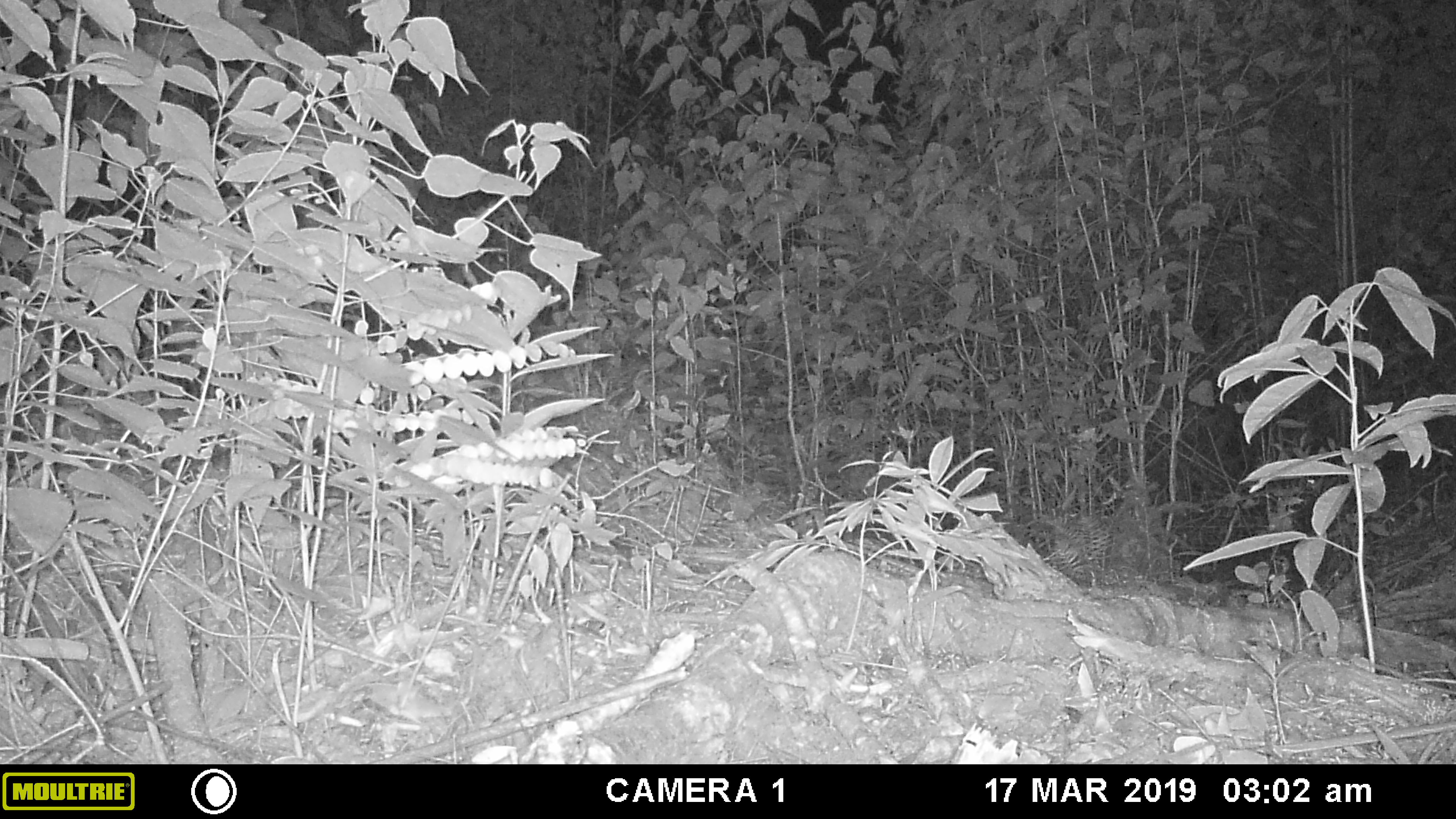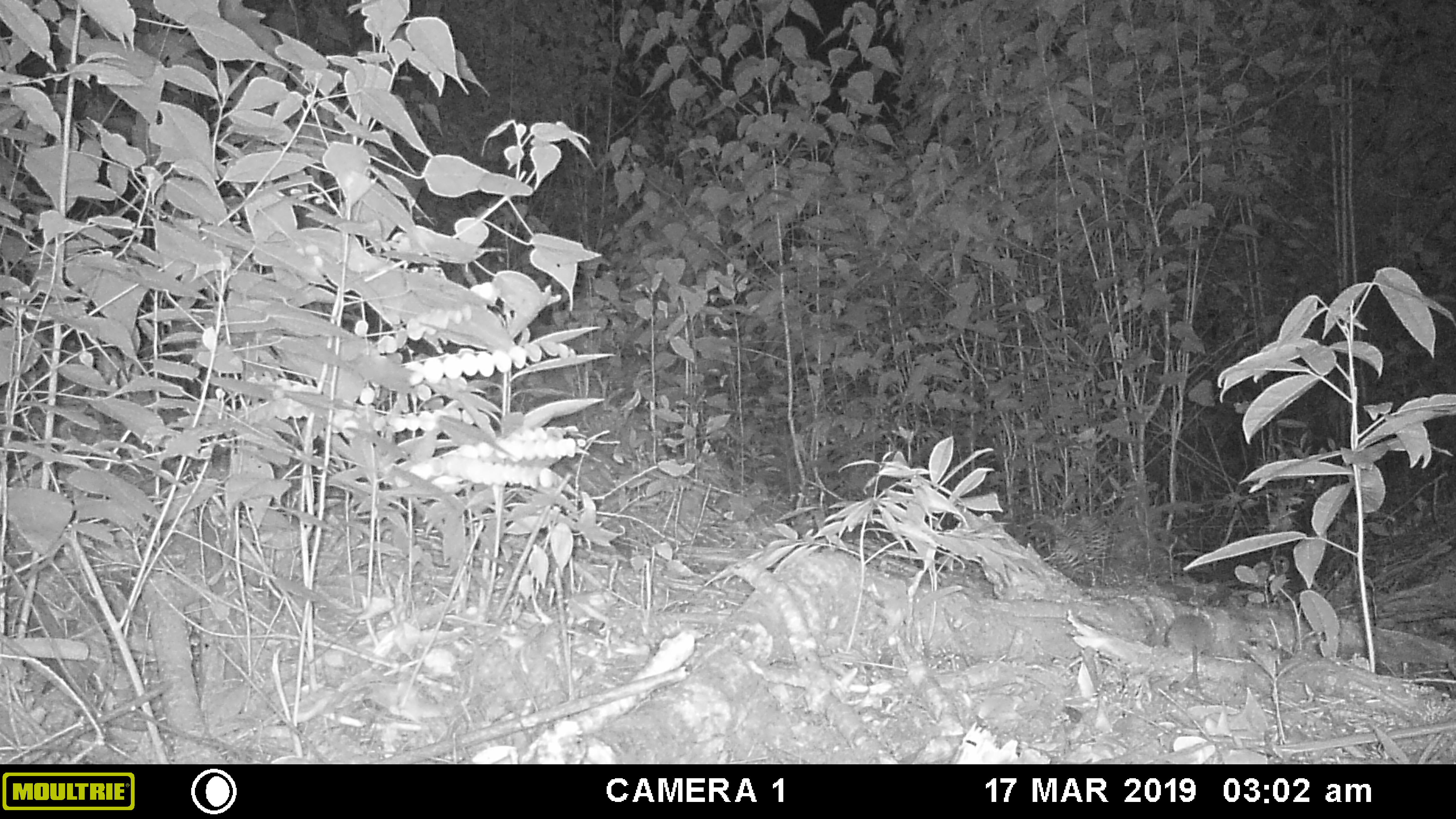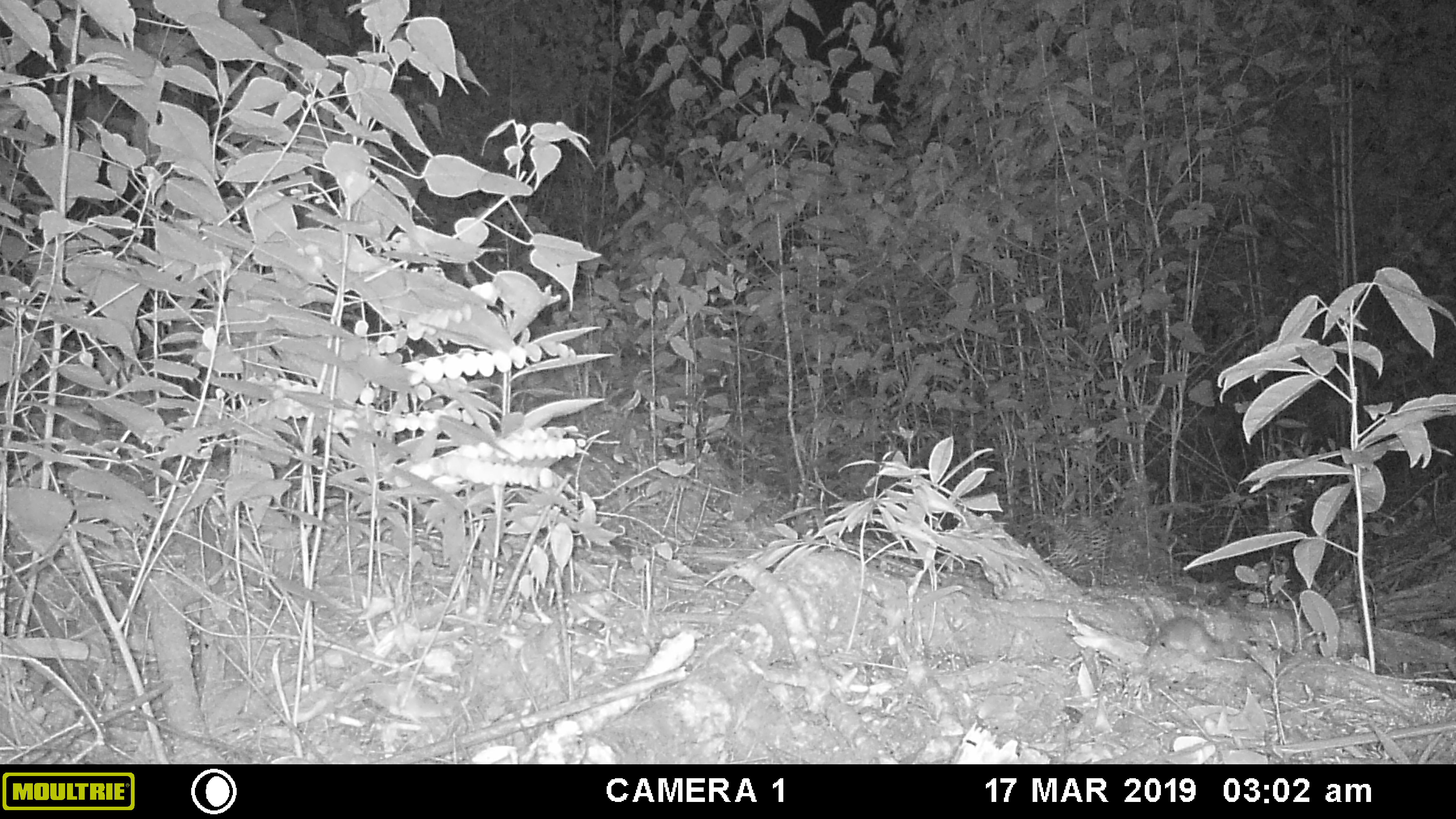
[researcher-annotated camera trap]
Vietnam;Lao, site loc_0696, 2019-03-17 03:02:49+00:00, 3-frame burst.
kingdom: Animalia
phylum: Chordata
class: Mammalia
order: Rodentia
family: Muridae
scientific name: Muridae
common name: old-world mice and rats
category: unidentified murid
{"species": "unidentified murid (old-world mice and rats) (Muridae)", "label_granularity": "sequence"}